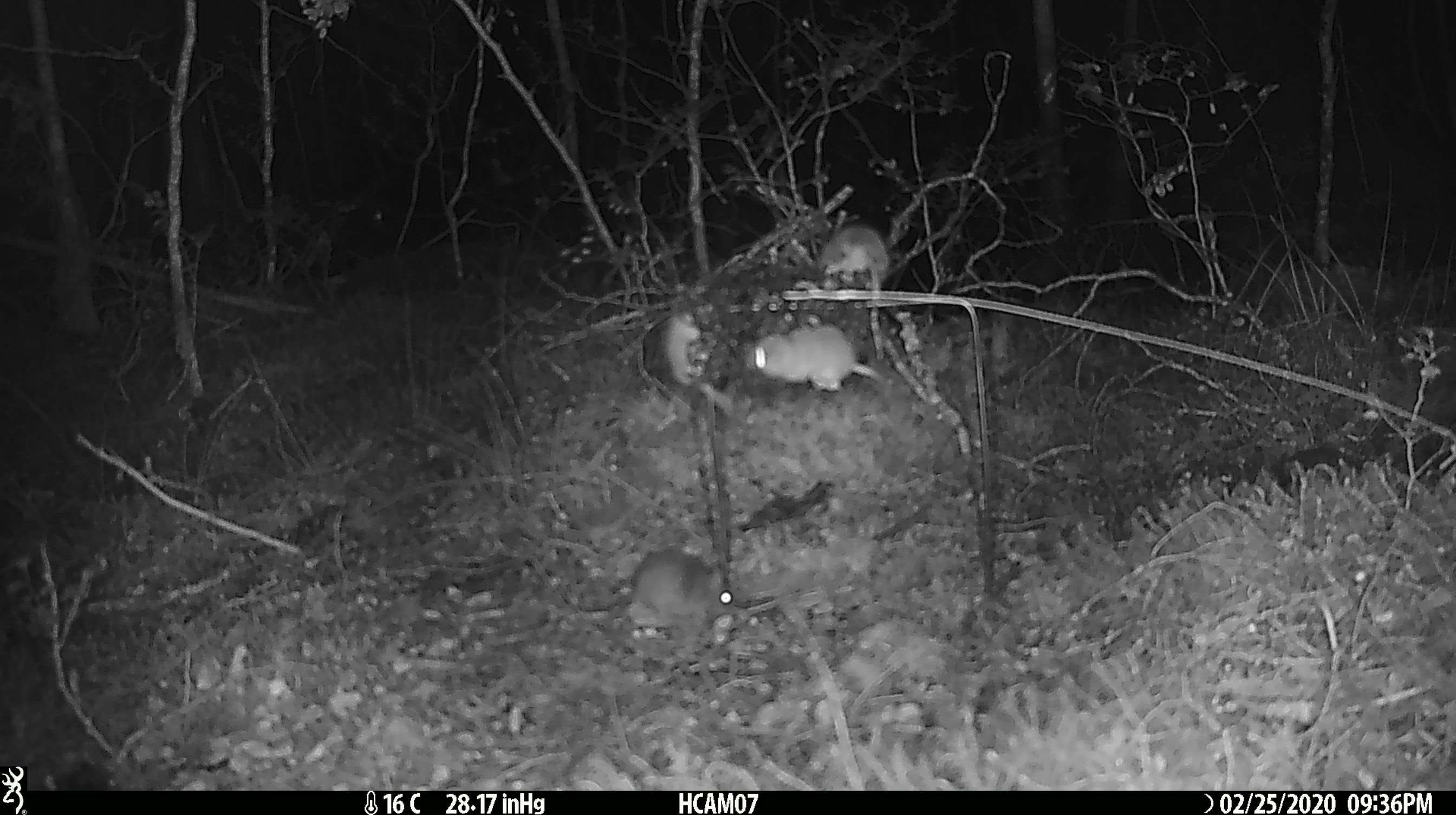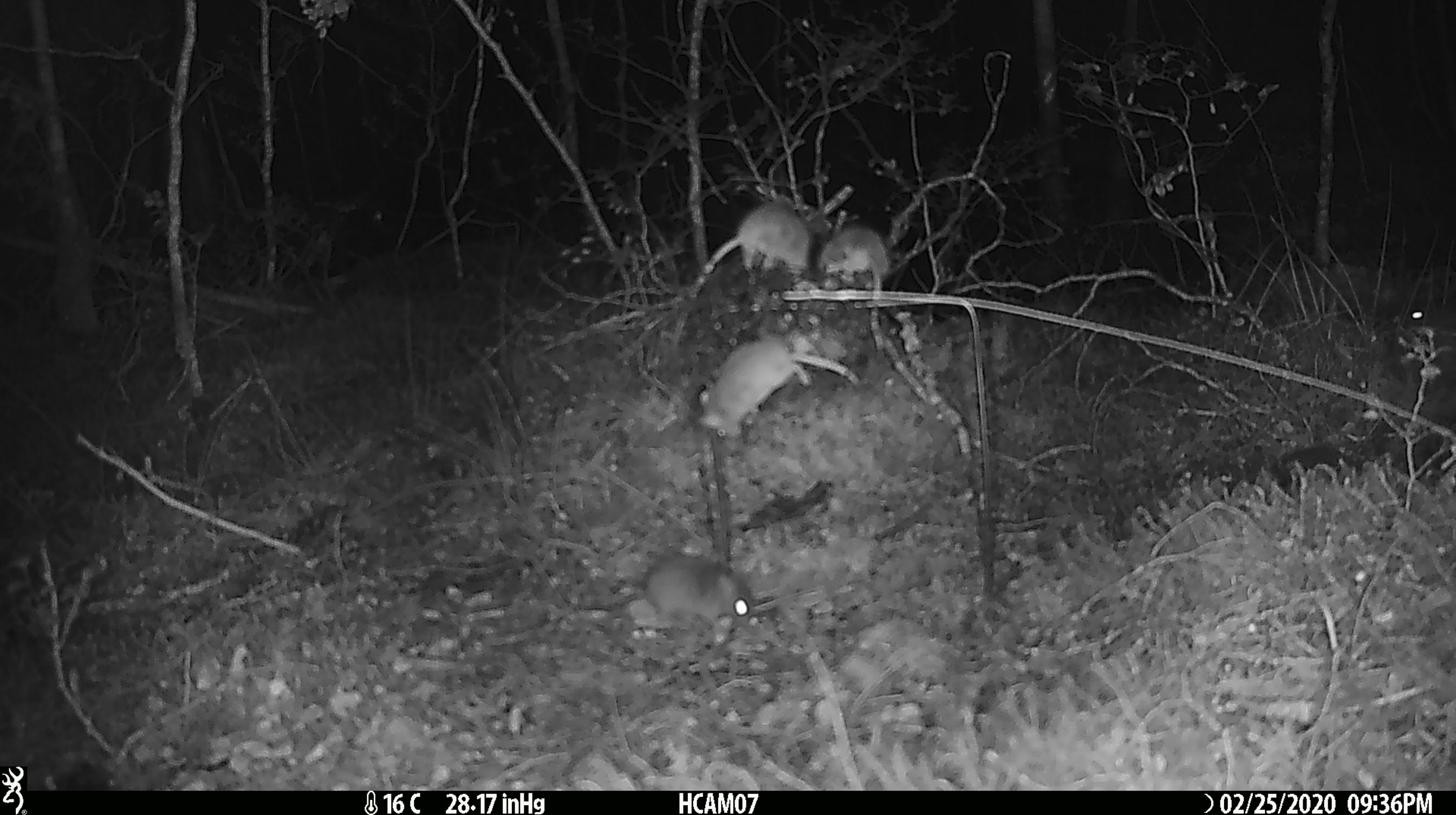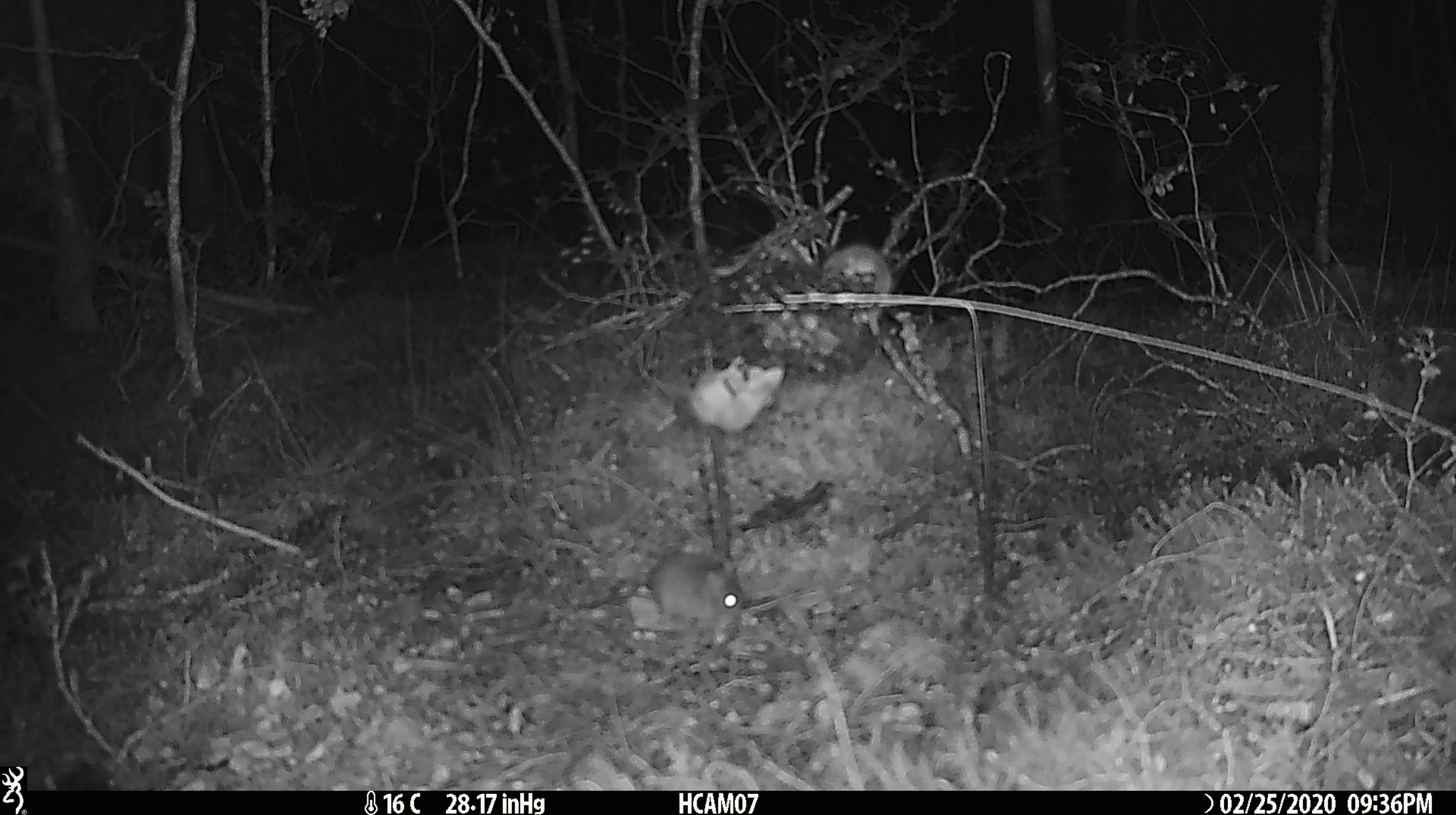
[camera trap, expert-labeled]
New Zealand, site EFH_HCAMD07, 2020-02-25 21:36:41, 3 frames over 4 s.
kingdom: Animalia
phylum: Chordata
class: Mammalia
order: Rodentia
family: Muridae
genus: Mus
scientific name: Mus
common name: mouse